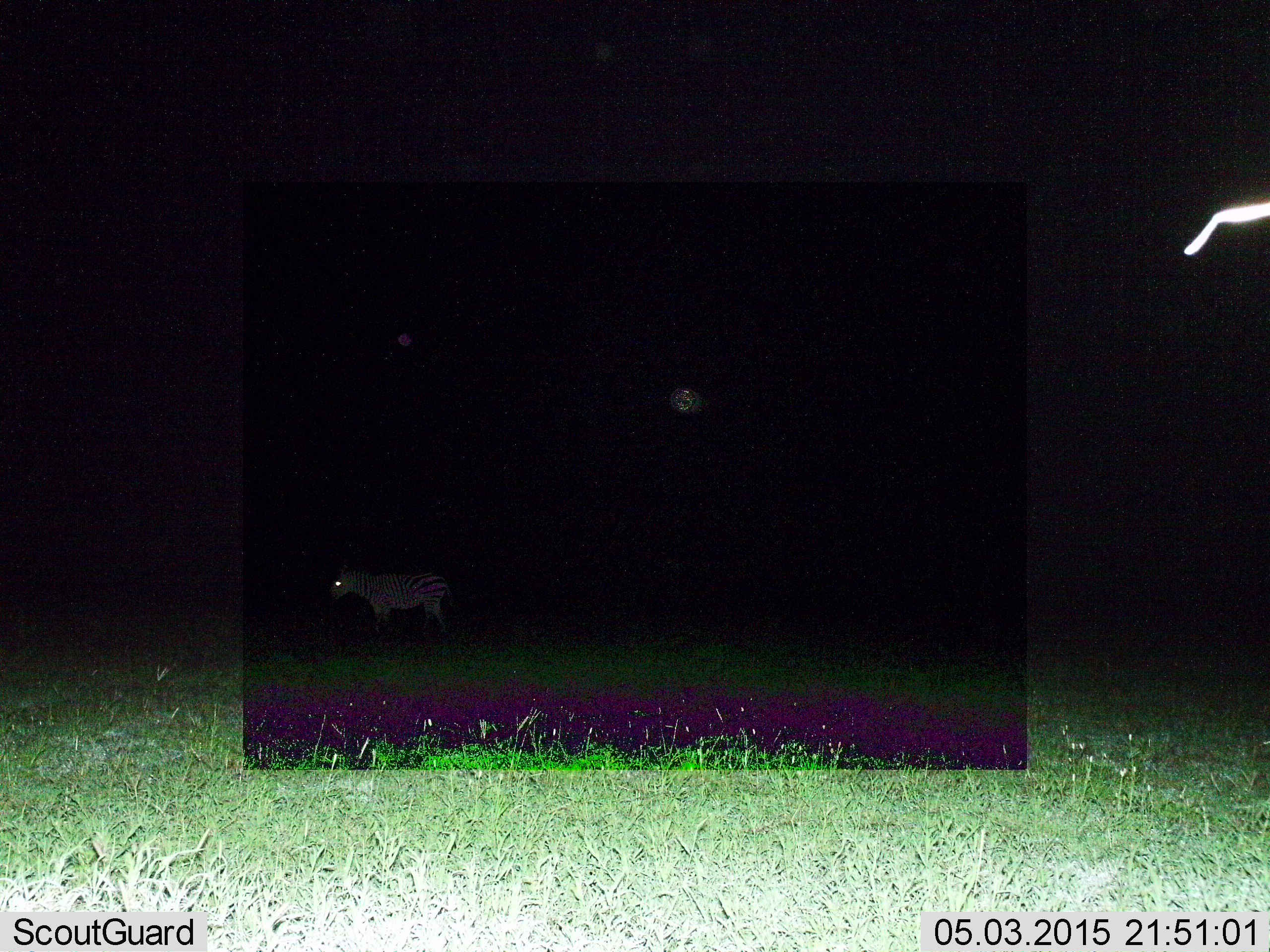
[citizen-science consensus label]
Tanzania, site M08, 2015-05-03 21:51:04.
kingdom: Animalia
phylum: Chordata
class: Mammalia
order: Perissodactyla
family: Equidae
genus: Equus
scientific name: Equus quagga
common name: plains zebra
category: zebra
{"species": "zebra (plains zebra) (Equus quagga)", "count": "1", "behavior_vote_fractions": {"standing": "80%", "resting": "0%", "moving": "20%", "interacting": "0%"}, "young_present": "0%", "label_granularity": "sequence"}